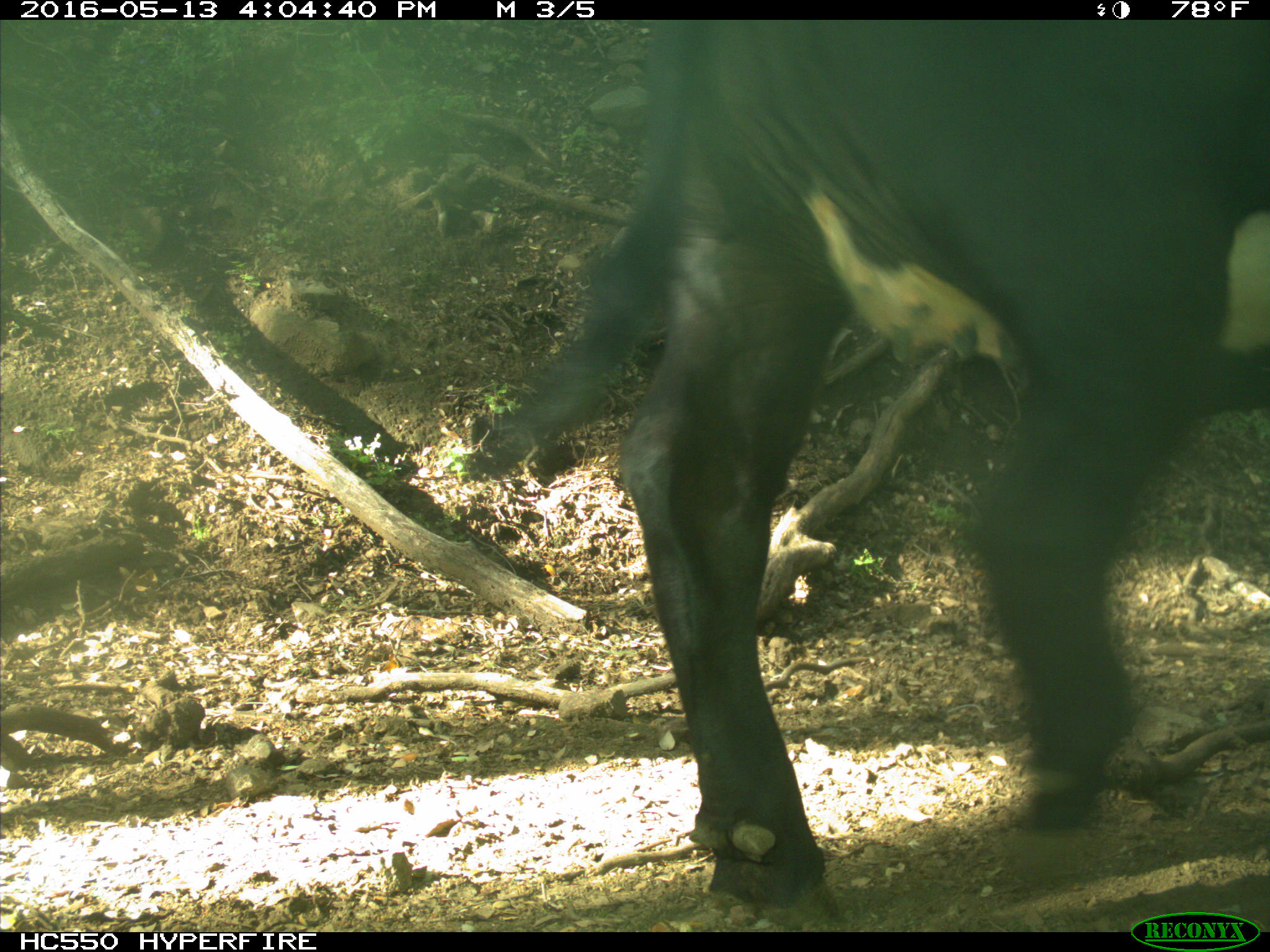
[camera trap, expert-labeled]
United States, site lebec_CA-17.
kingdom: Animalia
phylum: Chordata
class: Mammalia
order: Artiodactyla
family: Bovidae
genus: Bos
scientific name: Bos taurus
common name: domestic cow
Bos taurus (domestic cow).